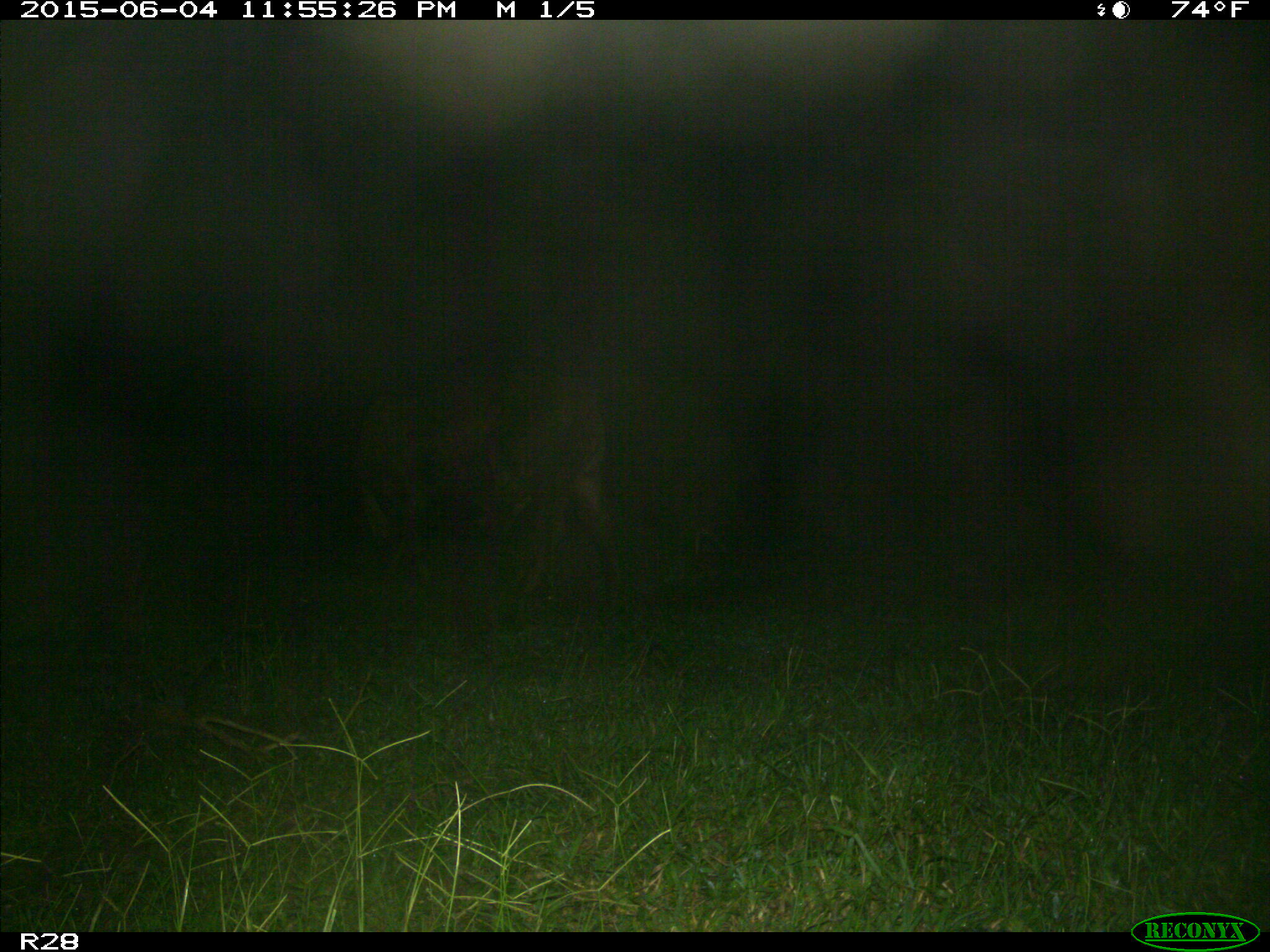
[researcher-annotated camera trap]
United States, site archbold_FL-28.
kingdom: Animalia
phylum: Chordata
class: Mammalia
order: Artiodactyla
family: Bovidae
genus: Bos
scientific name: Bos taurus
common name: domestic cow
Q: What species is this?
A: Bos taurus (domestic cow).